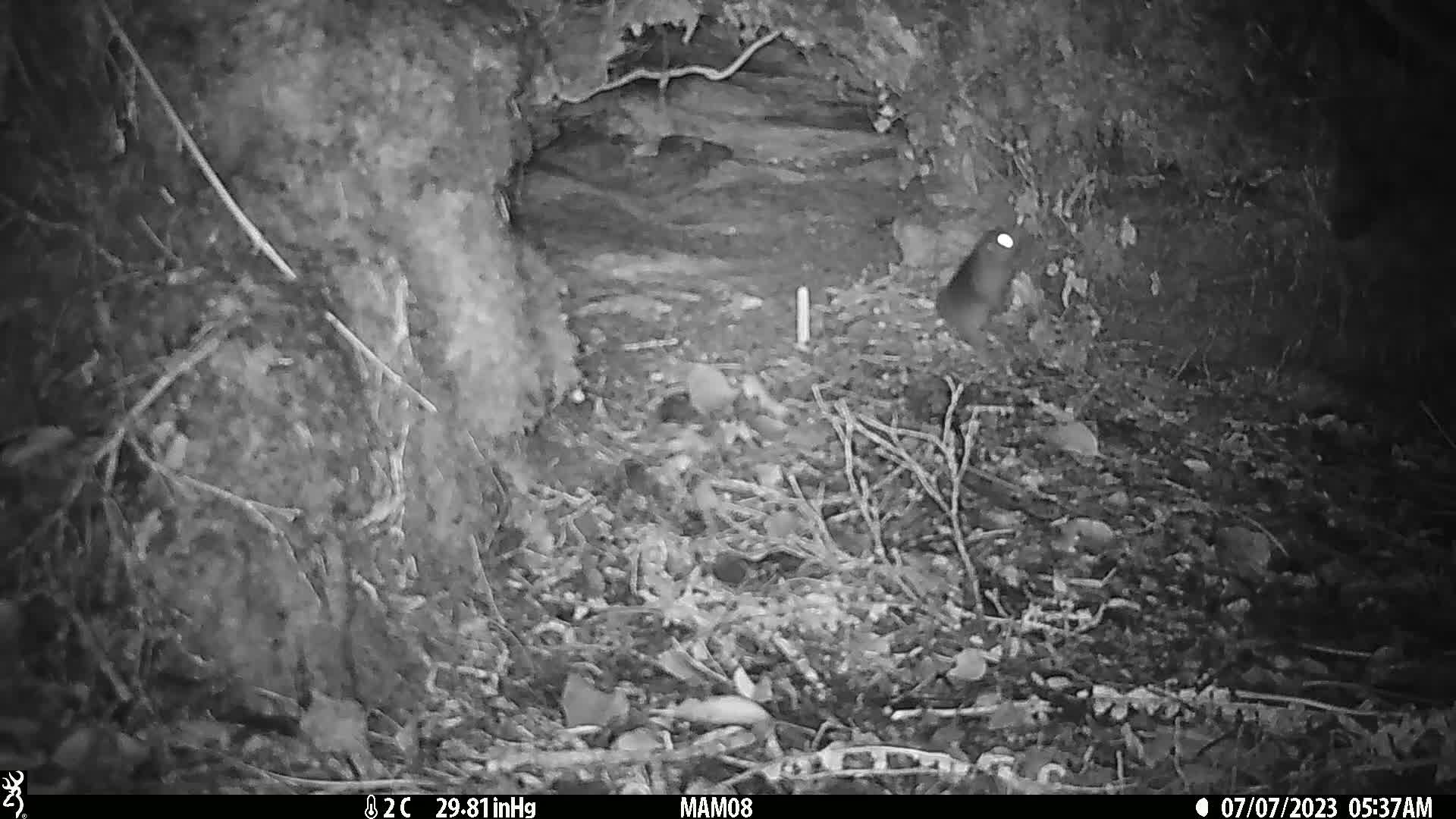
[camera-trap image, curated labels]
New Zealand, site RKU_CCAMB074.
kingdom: Animalia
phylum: Chordata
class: Mammalia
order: Rodentia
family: Muridae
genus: Rattus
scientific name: Rattus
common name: rat